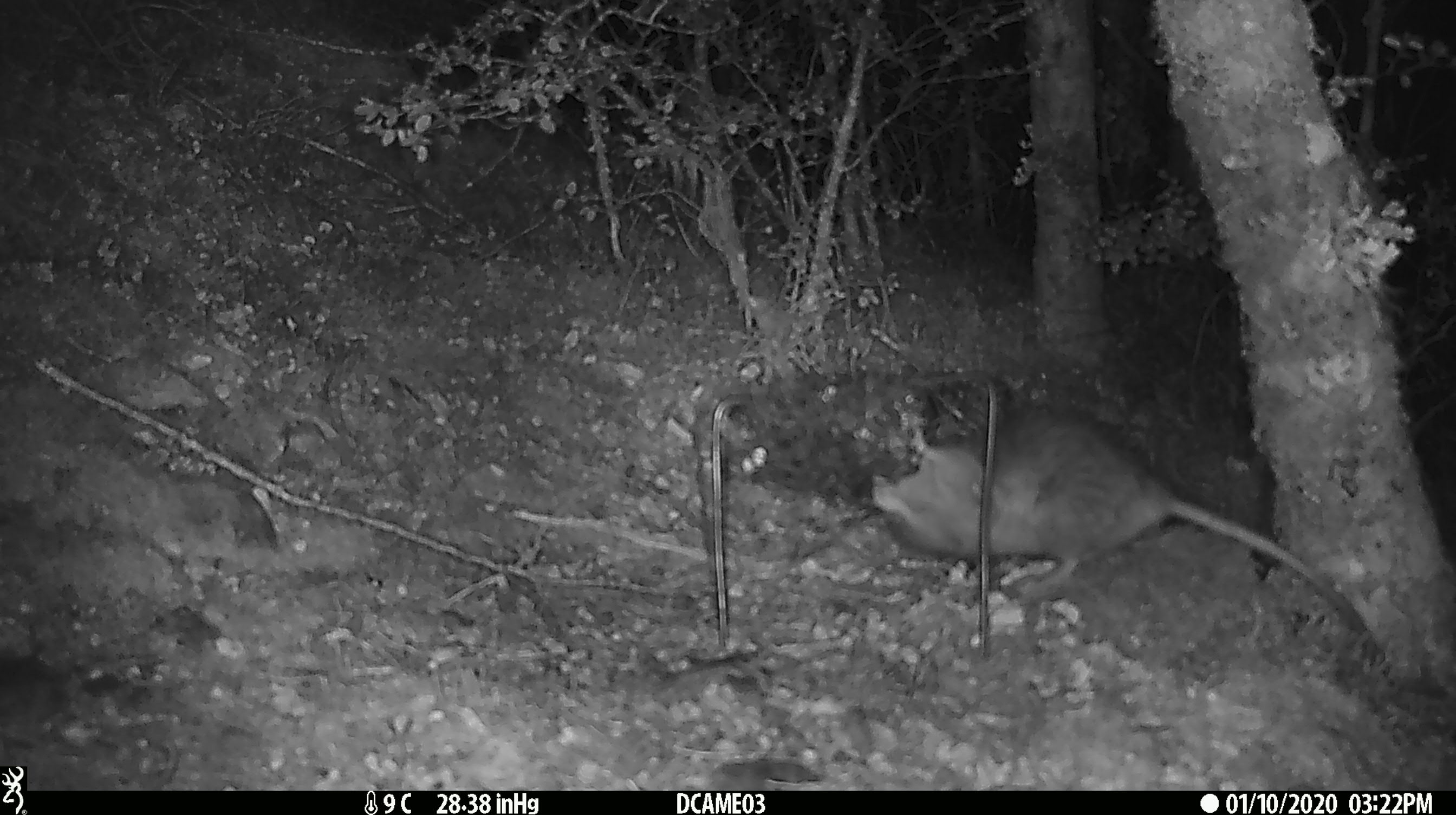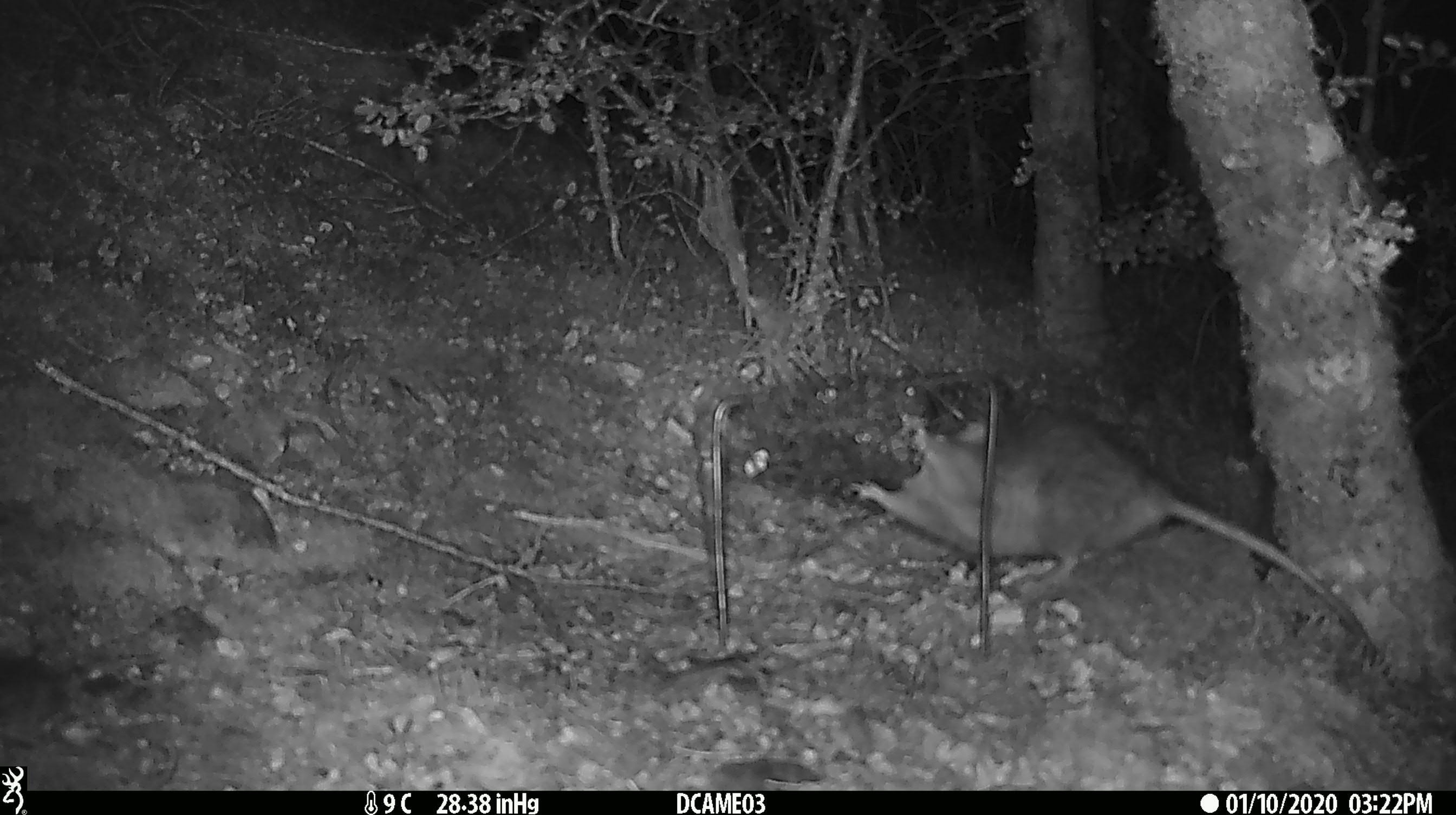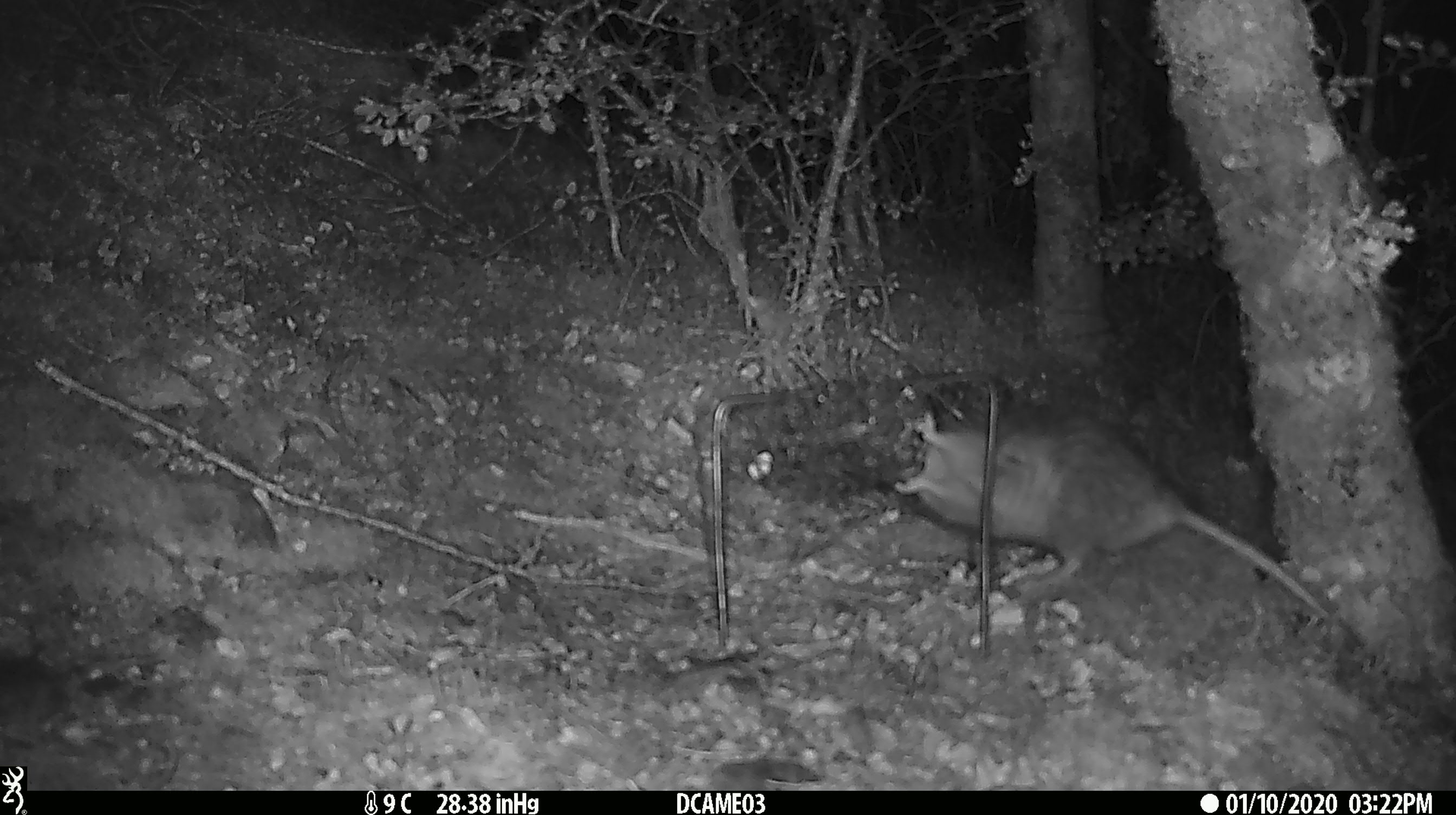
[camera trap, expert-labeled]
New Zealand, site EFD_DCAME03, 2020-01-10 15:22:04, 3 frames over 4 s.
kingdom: Animalia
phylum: Chordata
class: Mammalia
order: Rodentia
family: Muridae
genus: Rattus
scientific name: Rattus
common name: rat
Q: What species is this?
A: Rat (Rattus).